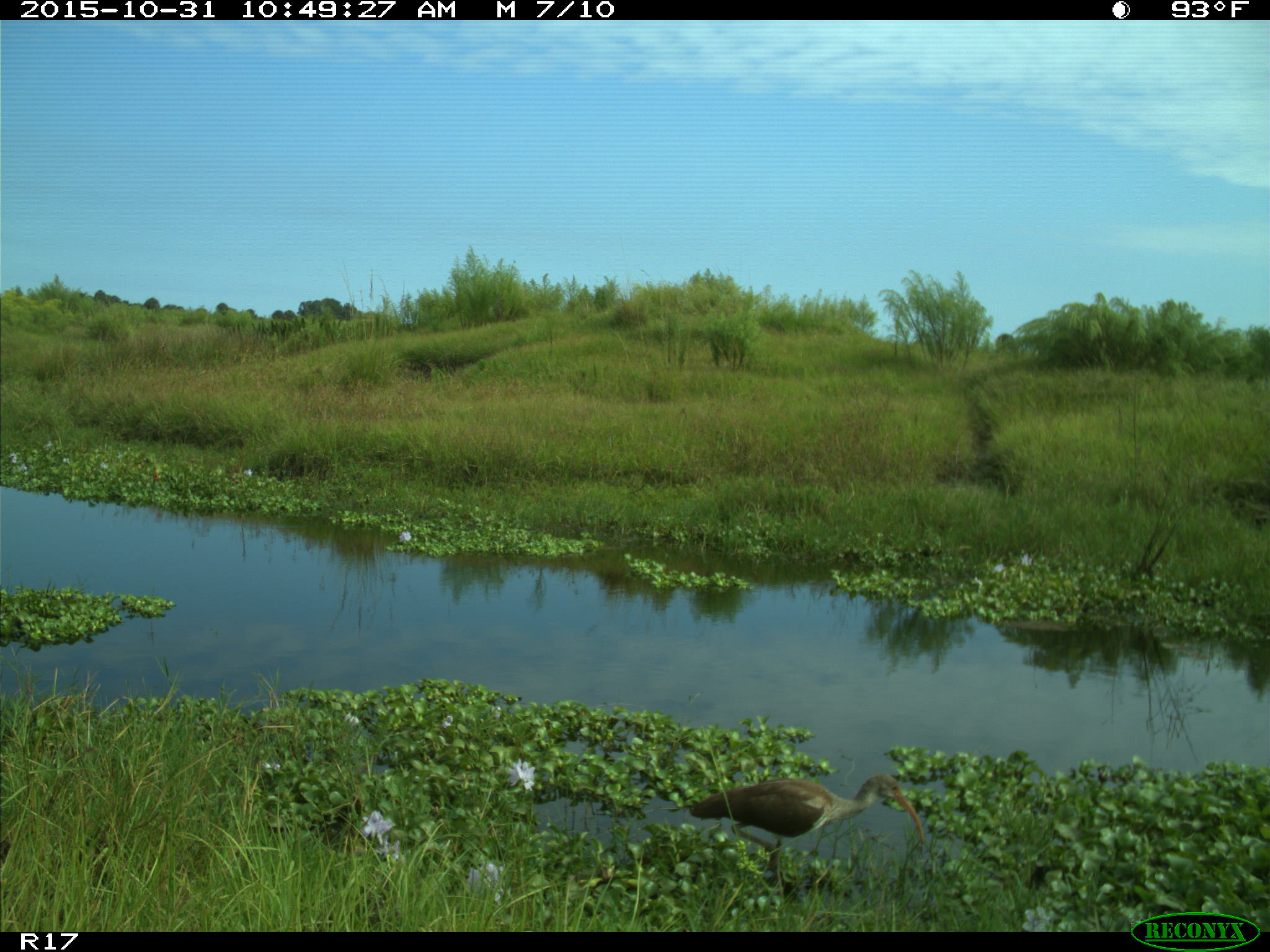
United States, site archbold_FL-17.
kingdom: Animalia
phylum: Chordata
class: Aves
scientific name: Aves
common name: birds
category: unidentified bird